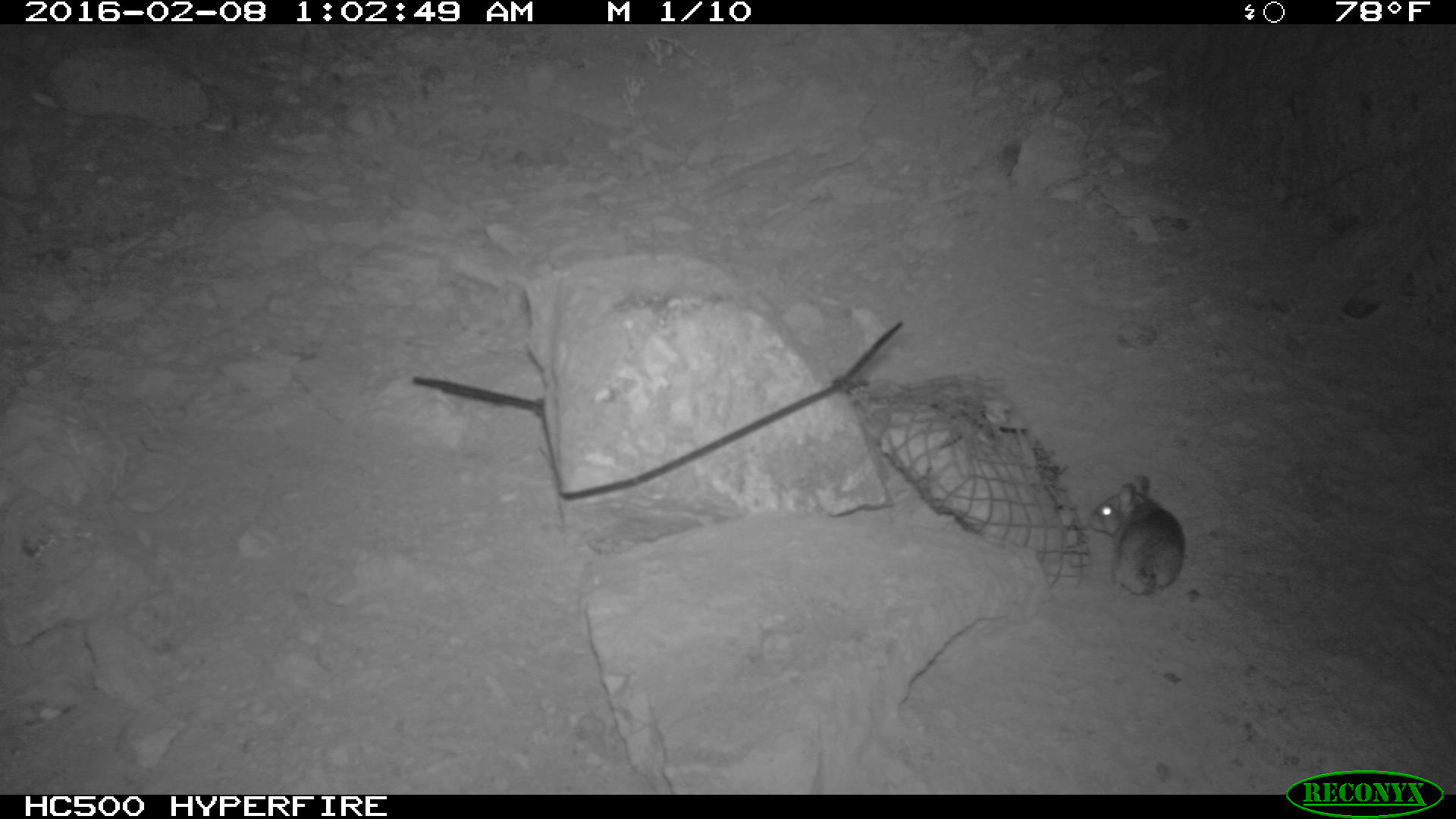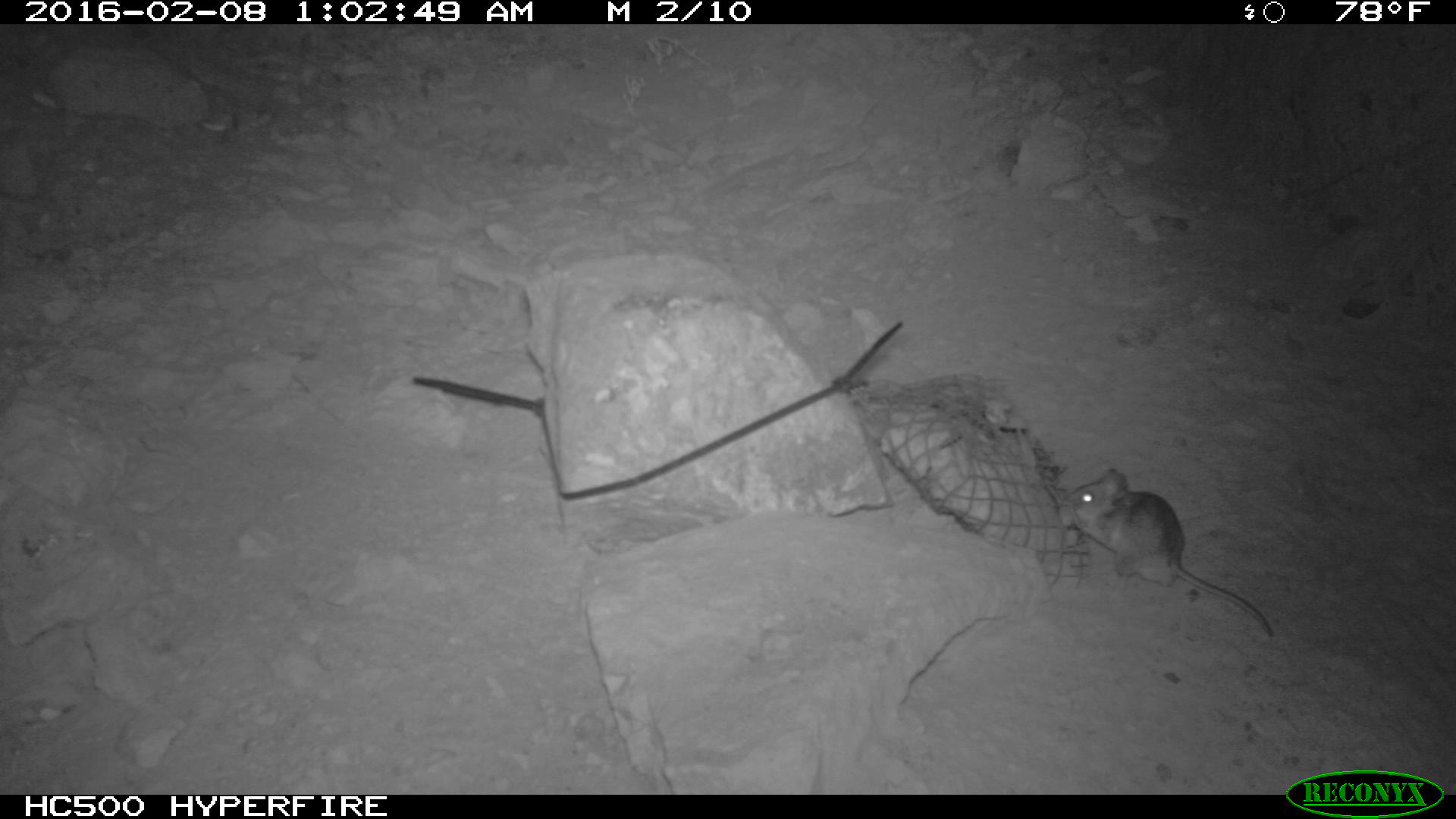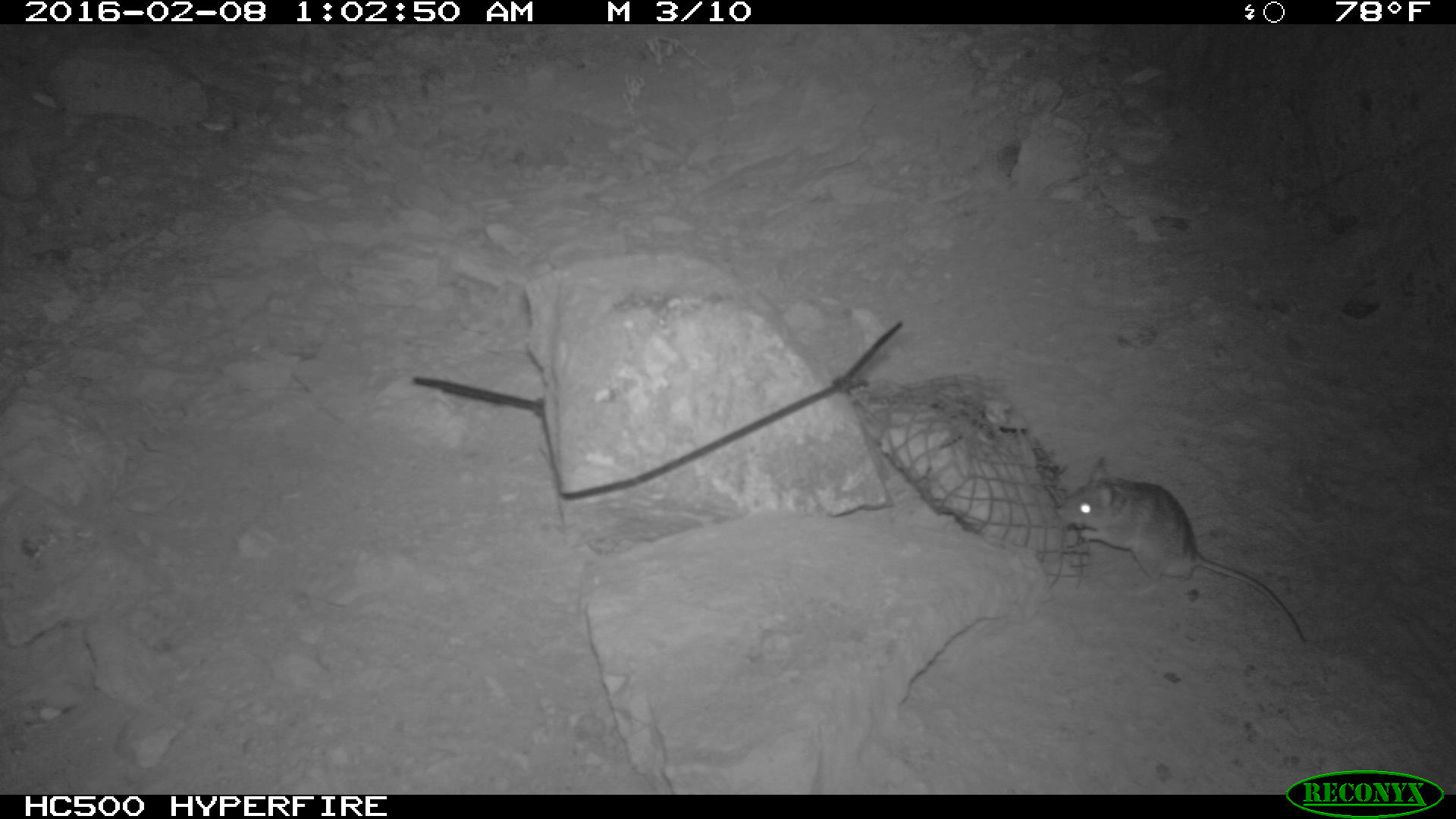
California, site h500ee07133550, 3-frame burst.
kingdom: Animalia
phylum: Chordata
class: Mammalia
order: Rodentia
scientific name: Rodentia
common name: rodent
Rodent (Rodentia).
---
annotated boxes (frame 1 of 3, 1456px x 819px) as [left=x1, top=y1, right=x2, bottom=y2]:
rodent: [left=1088, top=475, right=1184, bottom=595]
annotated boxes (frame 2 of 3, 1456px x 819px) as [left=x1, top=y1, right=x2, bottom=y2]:
rodent: [left=1061, top=466, right=1273, bottom=638]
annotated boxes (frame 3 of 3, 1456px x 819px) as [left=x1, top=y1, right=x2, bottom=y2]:
rodent: [left=1053, top=455, right=1308, bottom=648]